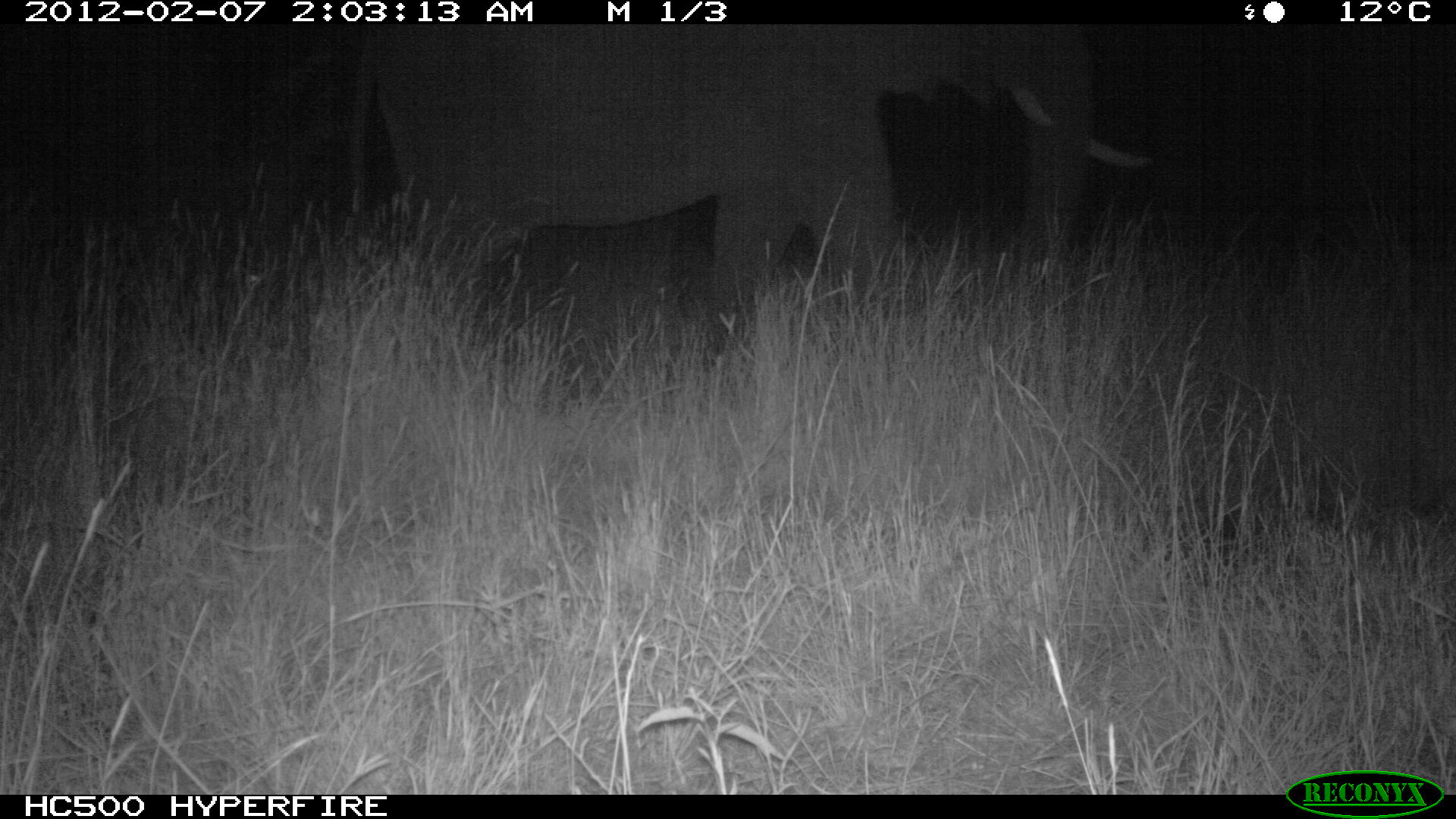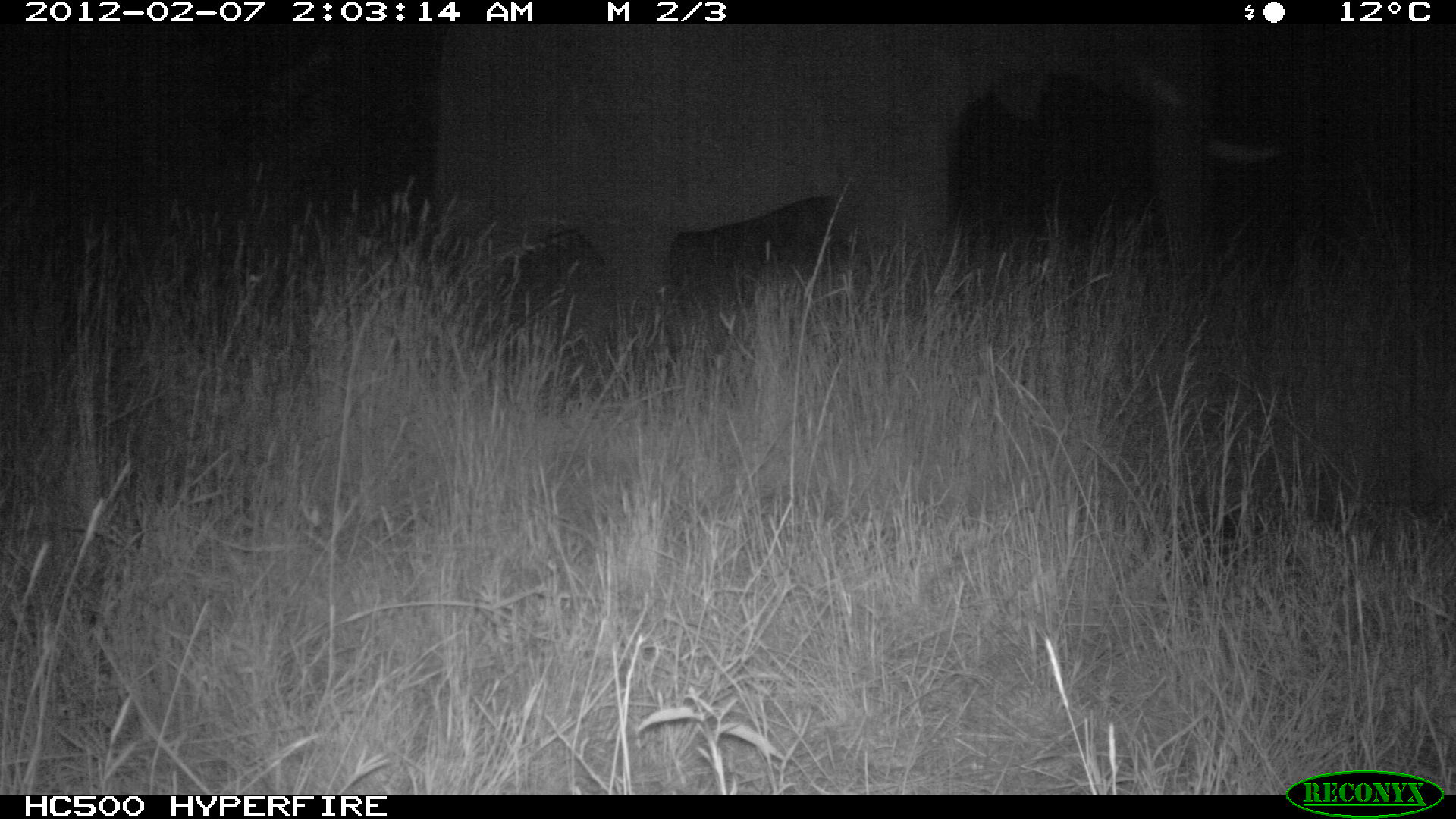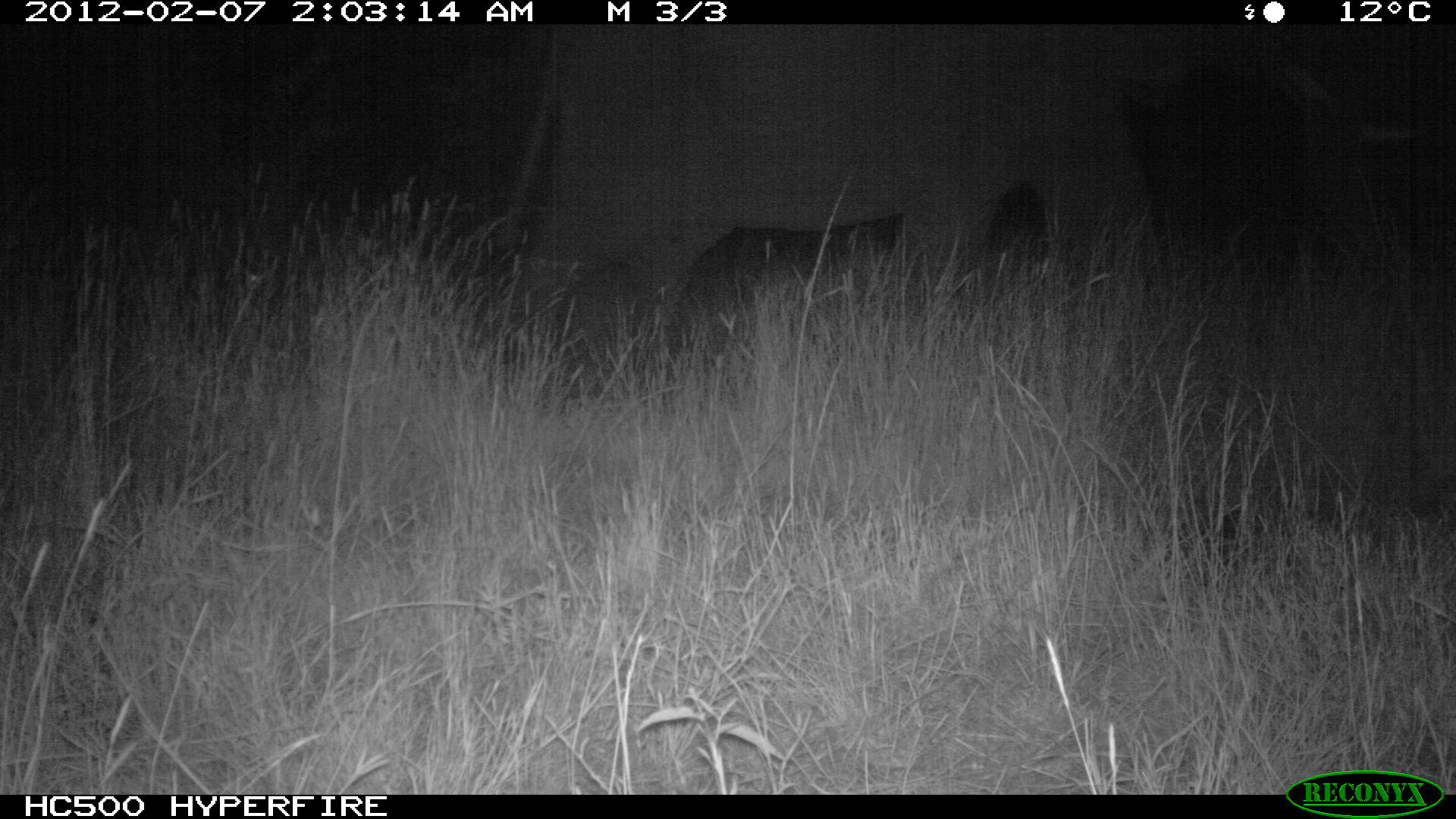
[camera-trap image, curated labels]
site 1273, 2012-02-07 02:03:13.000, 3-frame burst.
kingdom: Animalia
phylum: Chordata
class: Mammalia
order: Proboscidea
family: Elephantidae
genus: Loxodonta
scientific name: Loxodonta africana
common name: african bush elephant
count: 1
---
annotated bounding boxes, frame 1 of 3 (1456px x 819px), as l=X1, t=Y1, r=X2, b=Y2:
loxodonta africana: l=338, t=23, r=1159, b=358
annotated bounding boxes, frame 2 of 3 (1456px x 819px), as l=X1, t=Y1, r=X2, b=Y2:
loxodonta africana: l=414, t=23, r=1289, b=326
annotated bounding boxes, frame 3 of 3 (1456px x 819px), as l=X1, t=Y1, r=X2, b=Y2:
loxodonta africana: l=506, t=23, r=1435, b=313